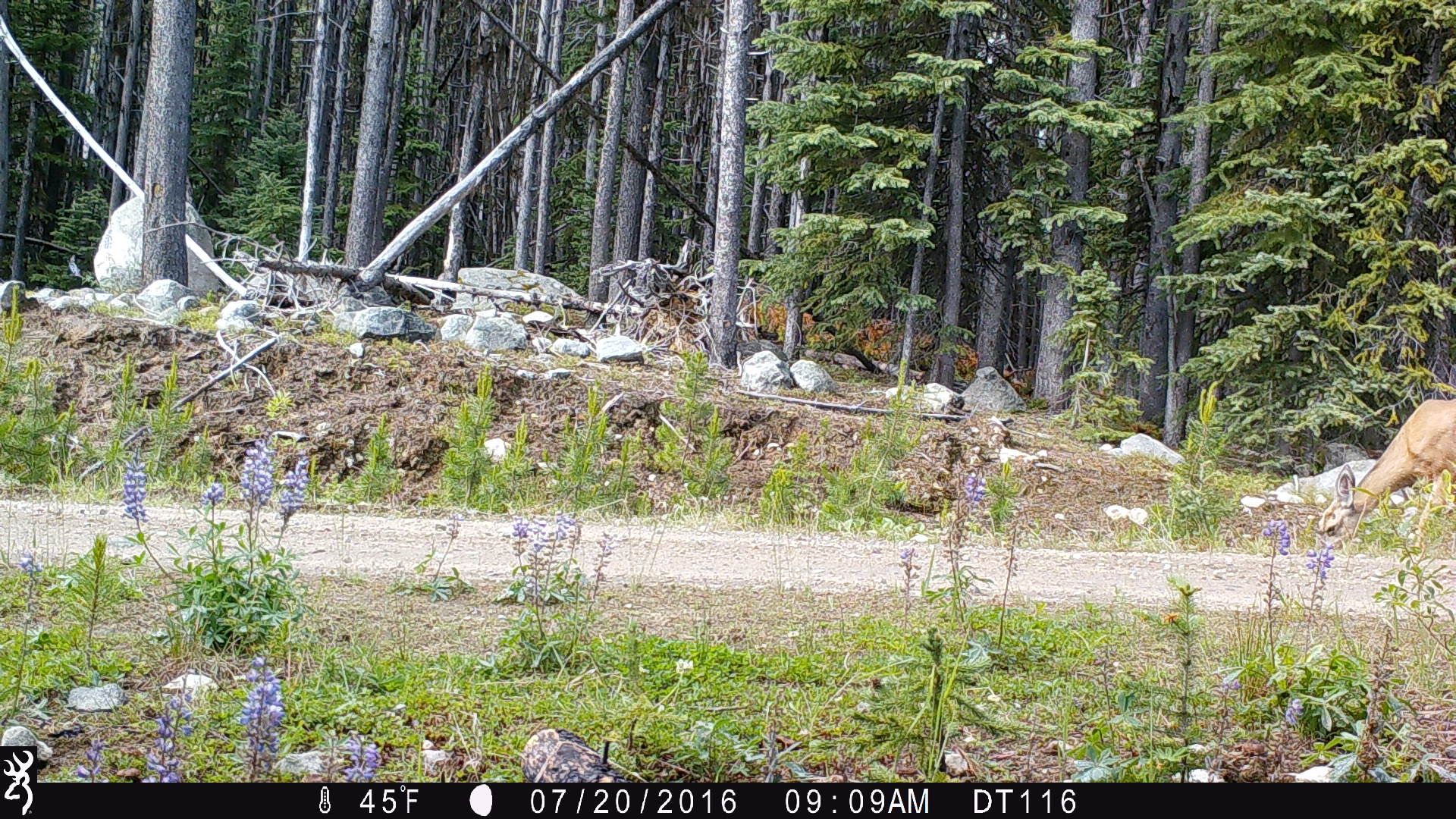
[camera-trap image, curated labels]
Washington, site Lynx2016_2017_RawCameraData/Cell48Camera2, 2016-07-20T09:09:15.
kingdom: Animalia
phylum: Chordata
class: Mammalia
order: Artiodactyla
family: Cervidae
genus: Odocoileus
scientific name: Odocoileus hemionus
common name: mule deer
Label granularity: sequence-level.